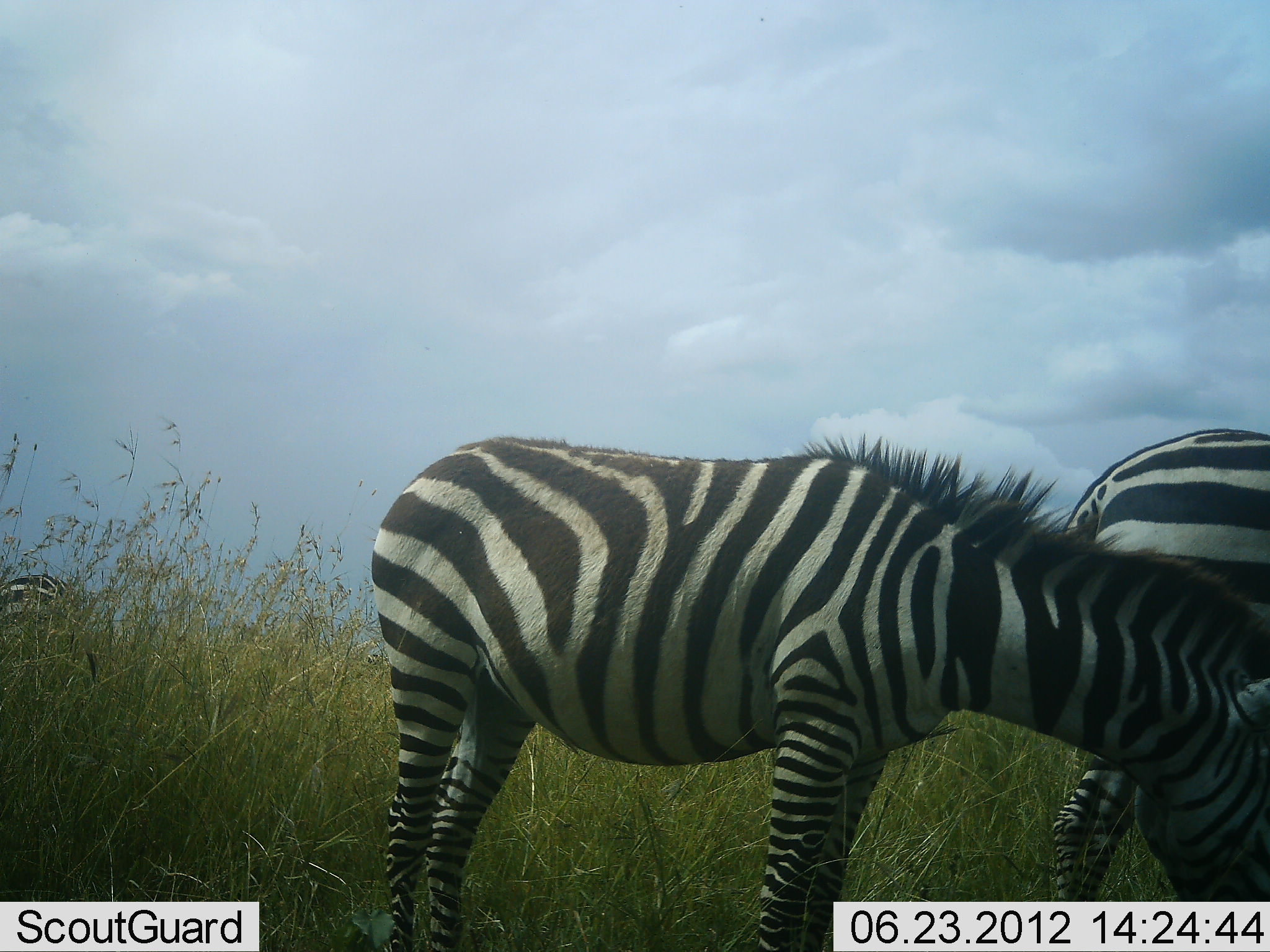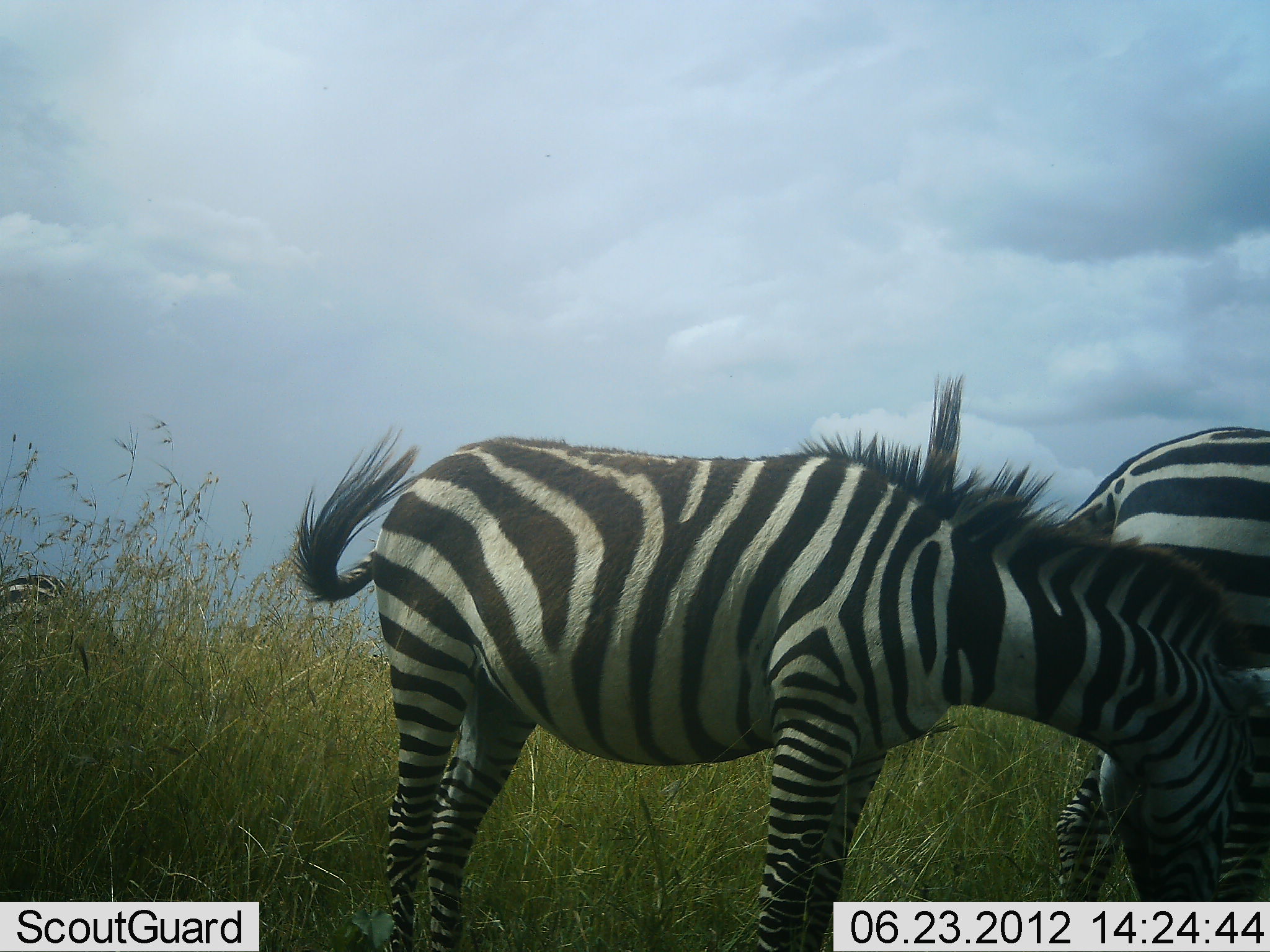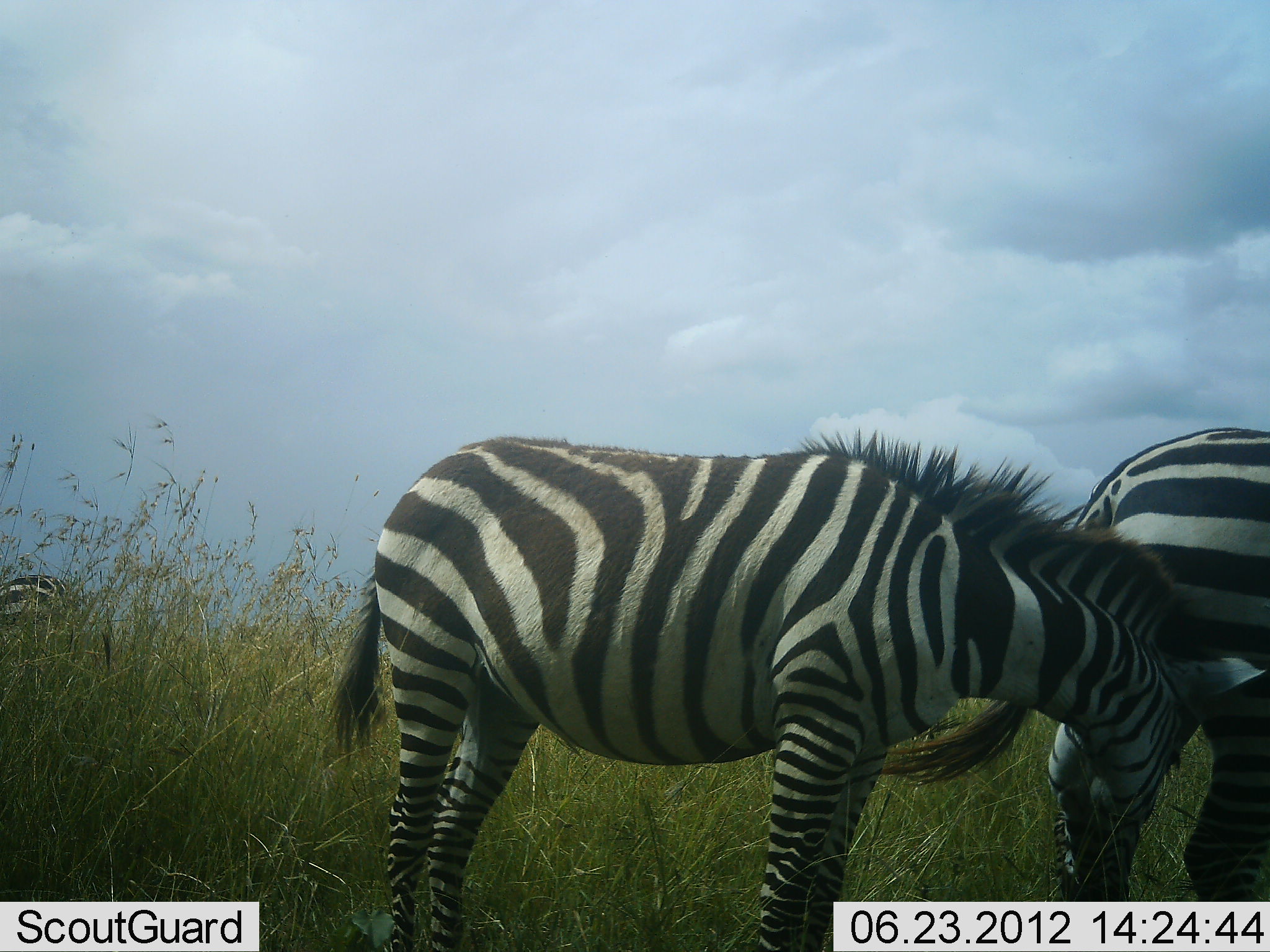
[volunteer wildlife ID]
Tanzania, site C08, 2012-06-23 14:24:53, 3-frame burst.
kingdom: Animalia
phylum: Chordata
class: Mammalia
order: Perissodactyla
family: Equidae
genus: Equus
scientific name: Equus quagga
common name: plains zebra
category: zebra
Zebra (plains zebra) (Equus quagga), count 3. Behavior (volunteer vote fractions): standing 20%, resting 0%, moving 10%, interacting 10%. Young present (vote fraction): 0%. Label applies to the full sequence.